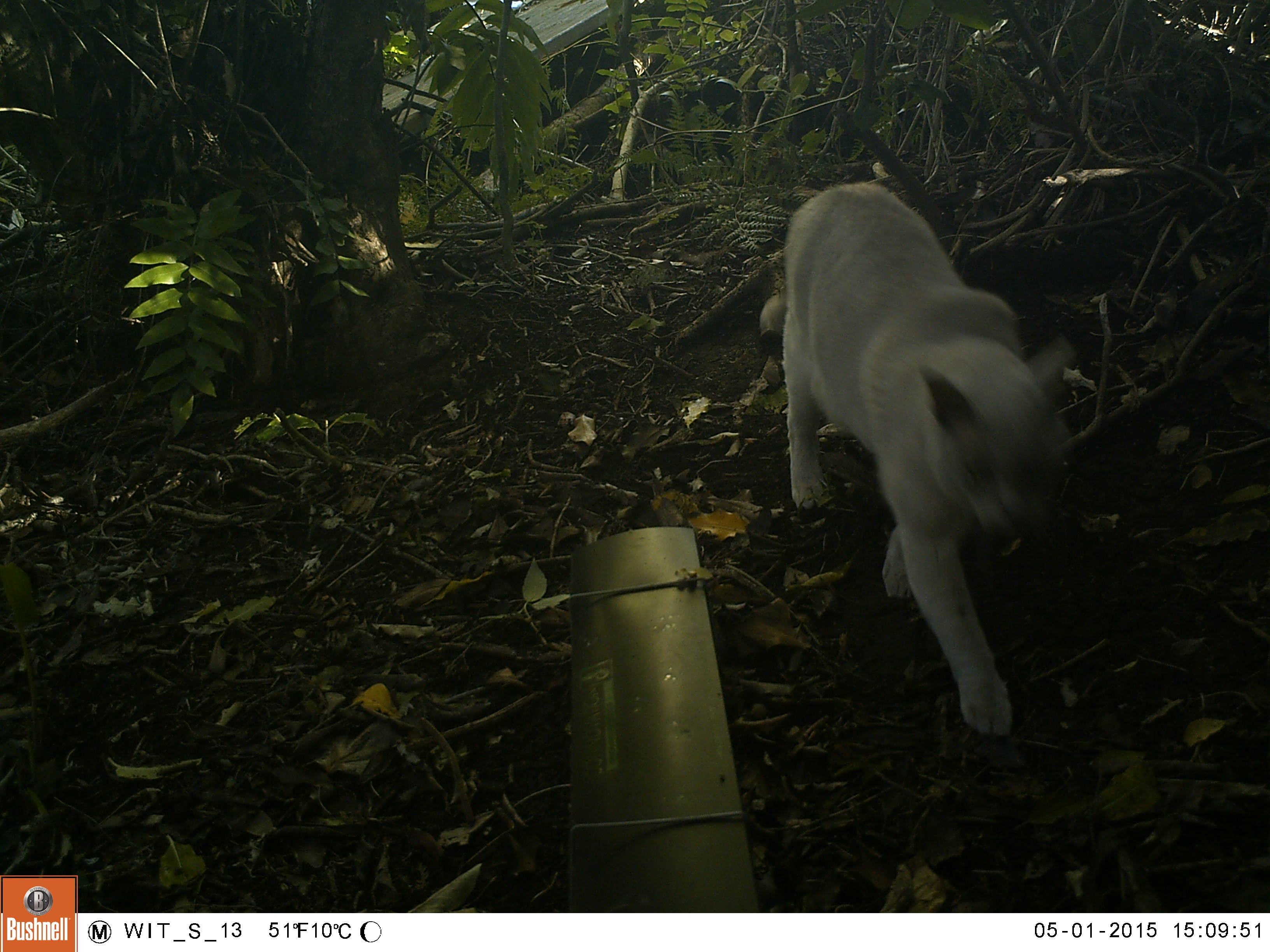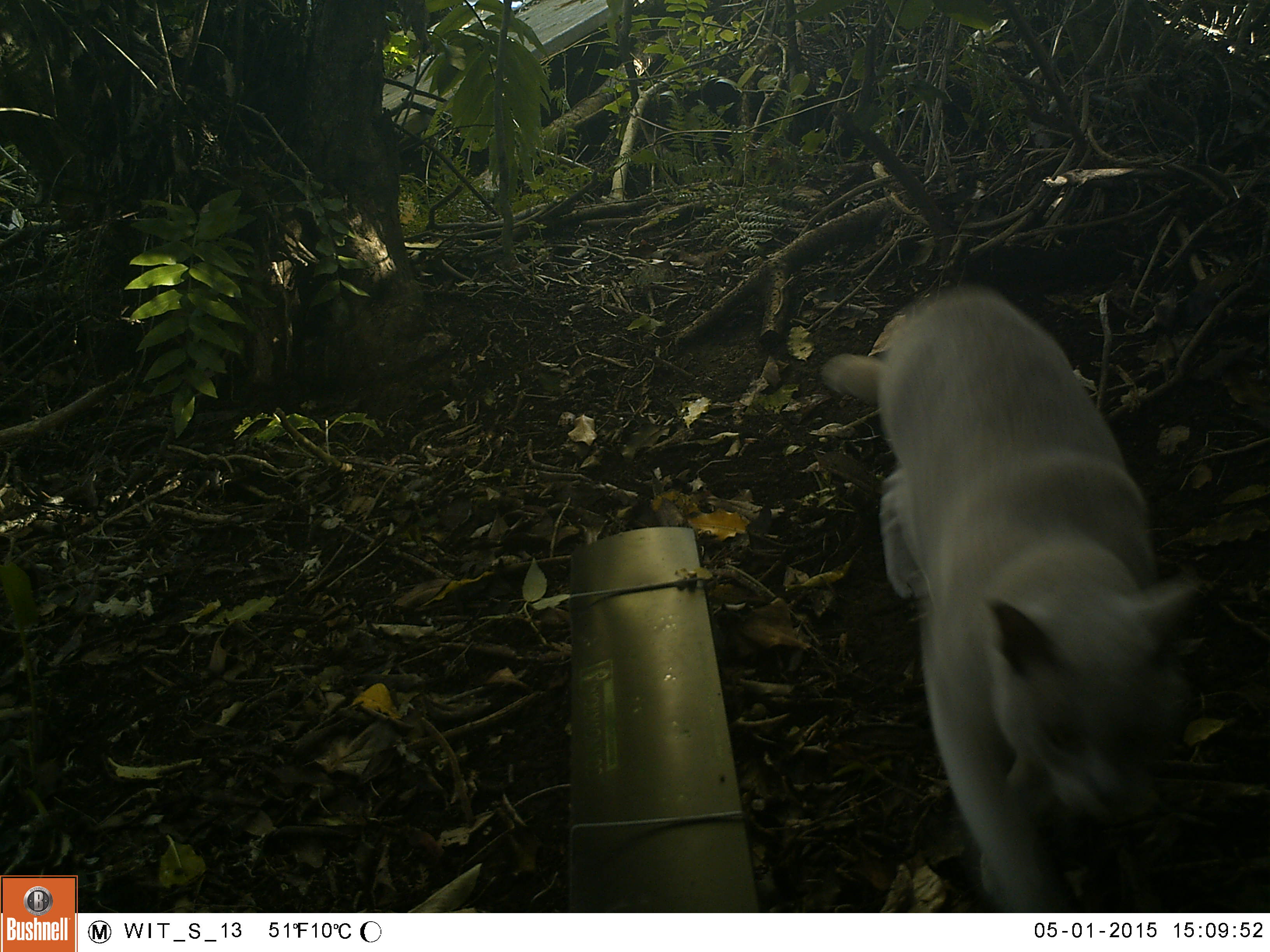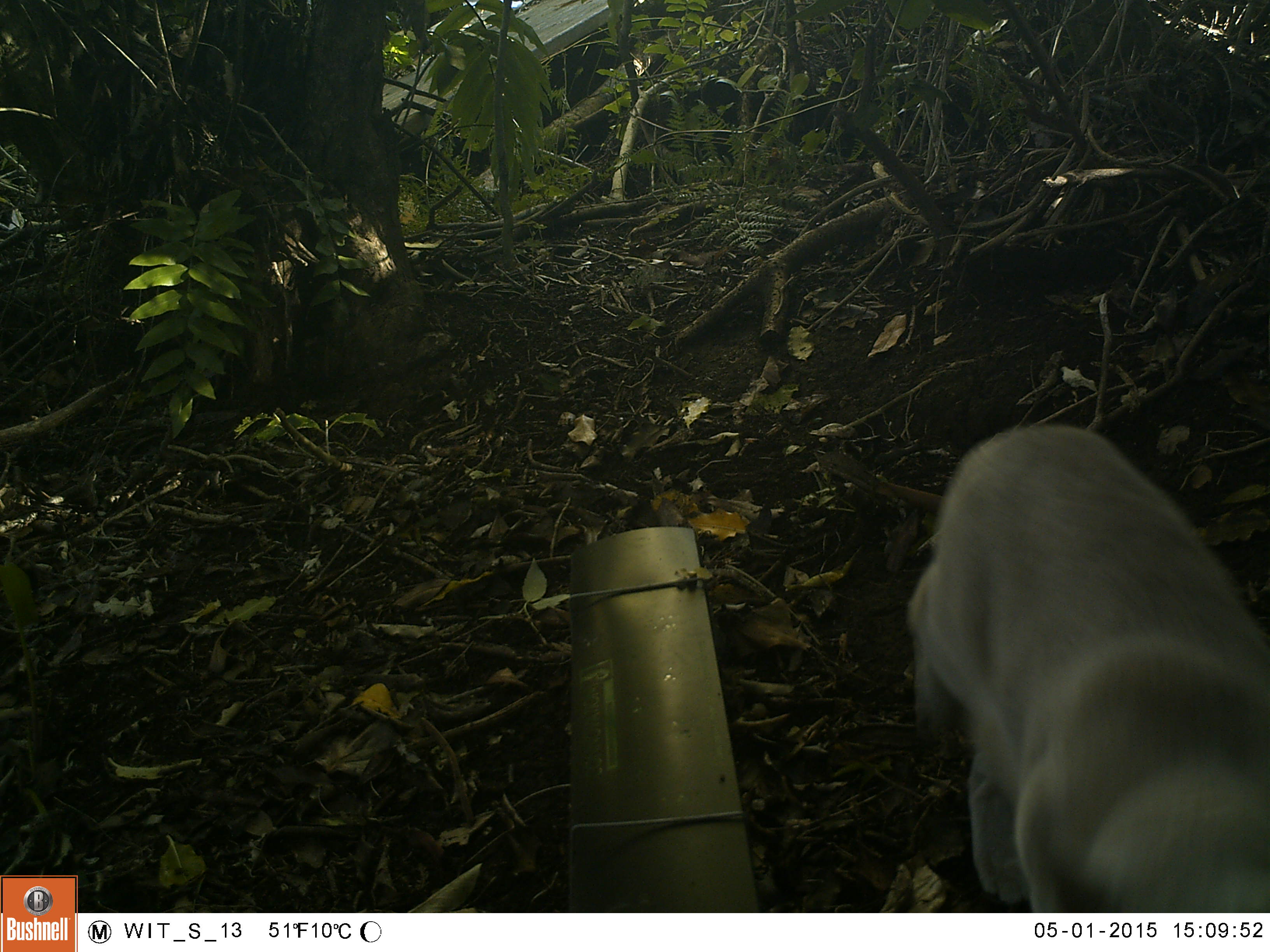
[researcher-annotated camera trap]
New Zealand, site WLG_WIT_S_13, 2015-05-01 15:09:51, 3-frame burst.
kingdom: Animalia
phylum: Chordata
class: Mammalia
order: Carnivora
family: Felidae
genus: Felis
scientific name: Felis catus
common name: domestic cat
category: cat